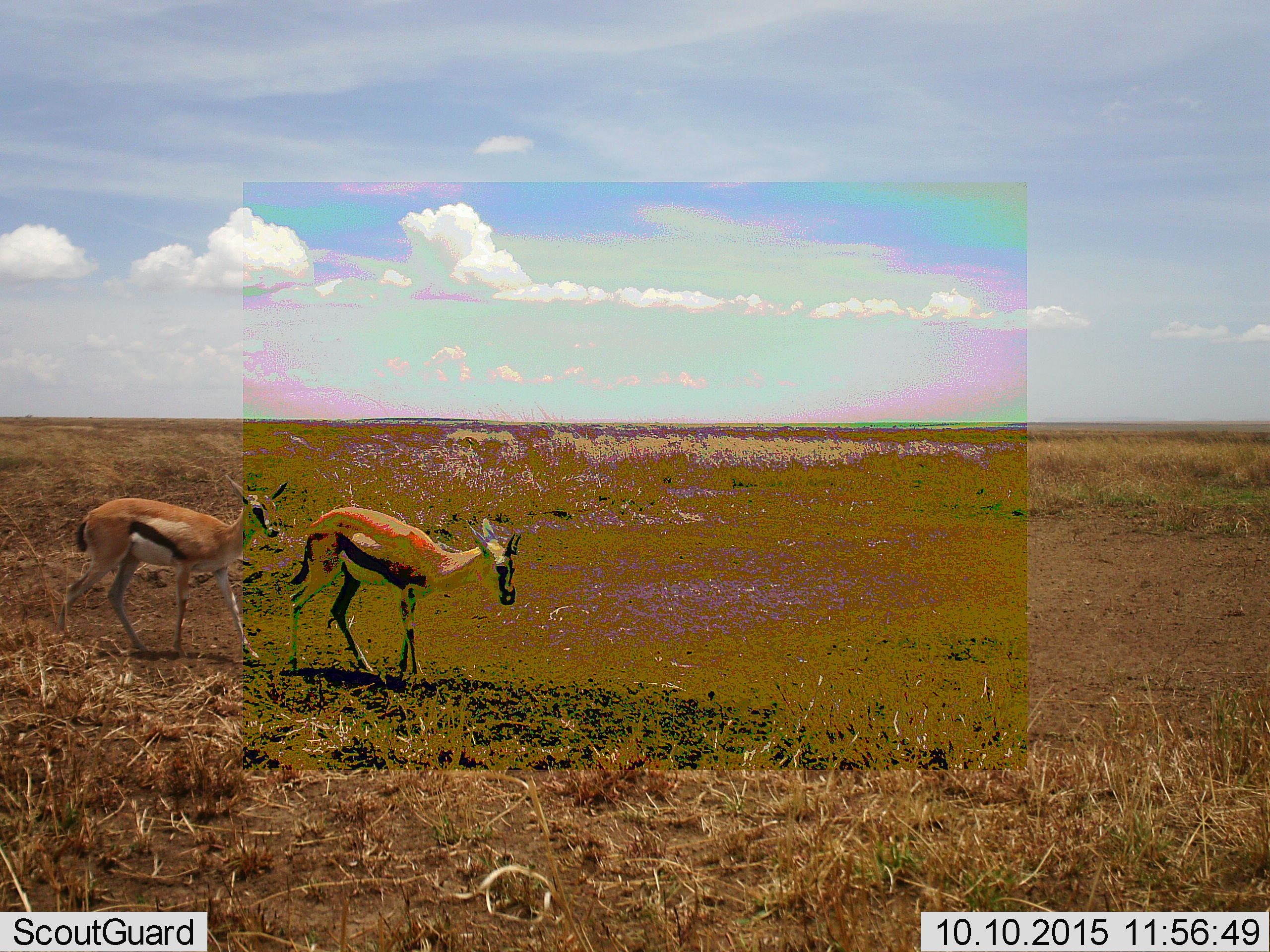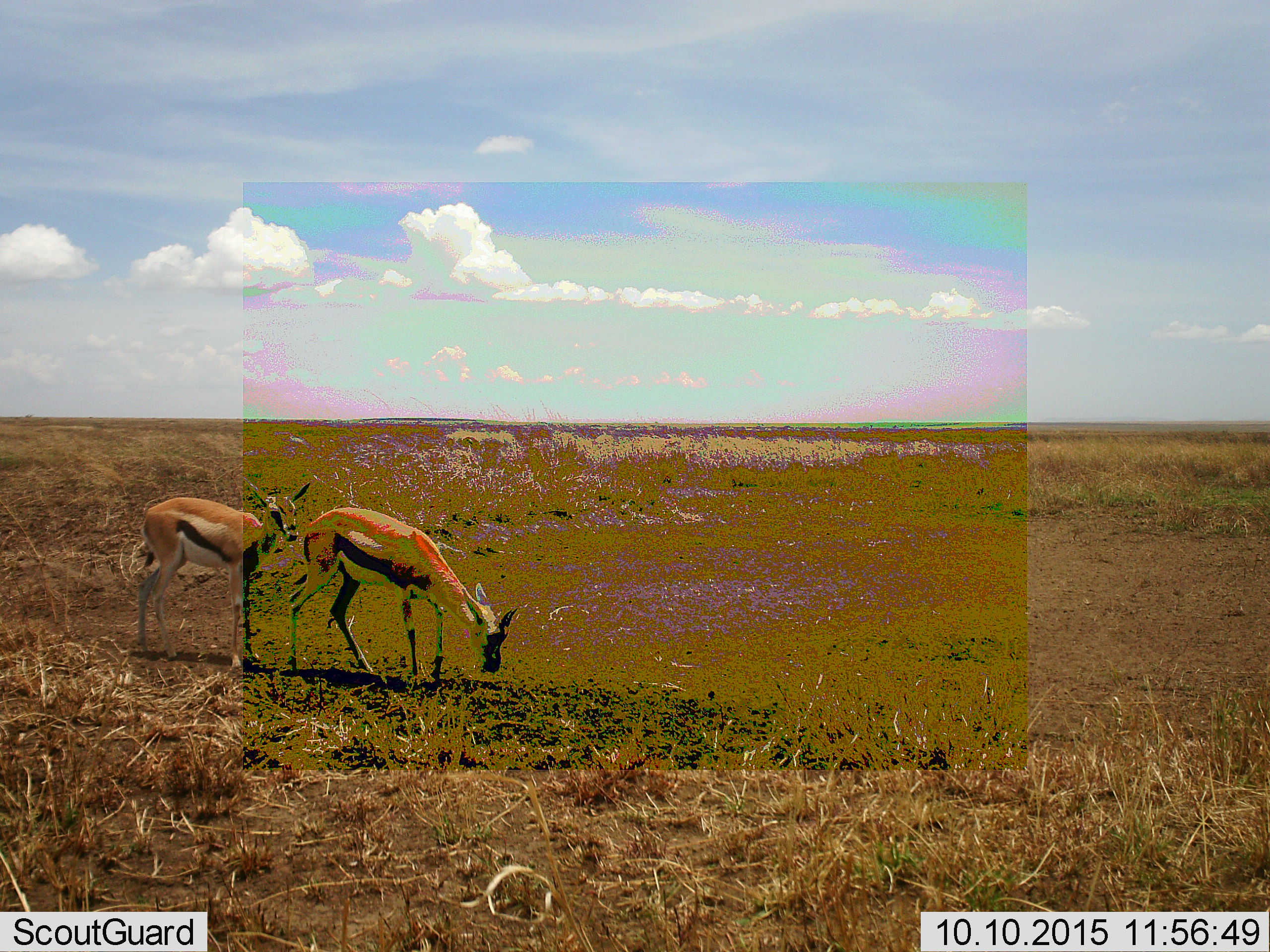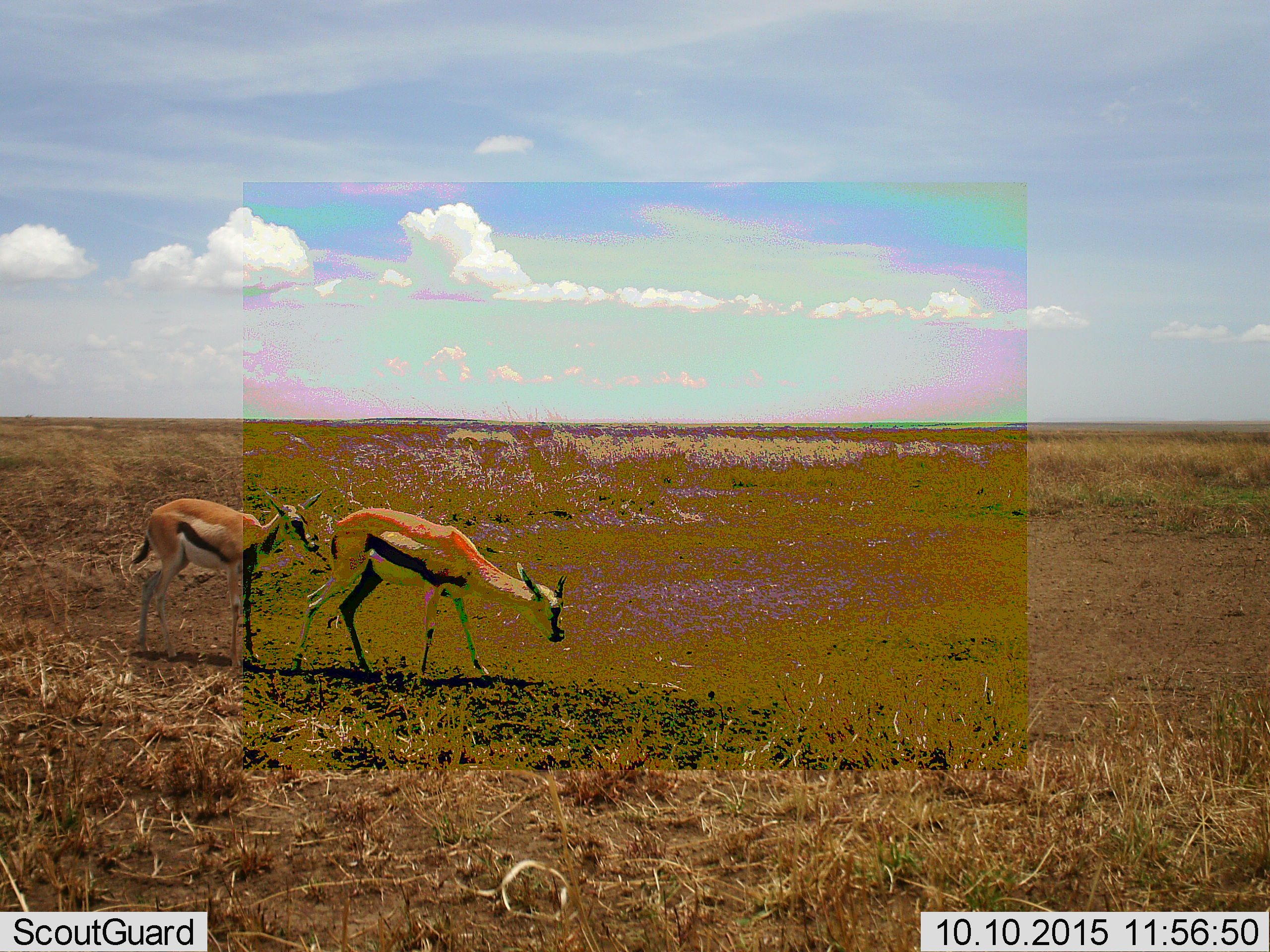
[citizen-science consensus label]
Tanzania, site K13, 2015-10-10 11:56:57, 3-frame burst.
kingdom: Animalia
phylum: Chordata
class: Mammalia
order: Artiodactyla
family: Bovidae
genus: Eudorcas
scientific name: Eudorcas thomsonii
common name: thomson's gazelle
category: gazellethomsons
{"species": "gazellethomsons (thomson's gazelle) (Eudorcas thomsonii)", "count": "2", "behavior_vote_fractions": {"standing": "20%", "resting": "0%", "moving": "80%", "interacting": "10%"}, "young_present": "10%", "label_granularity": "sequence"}